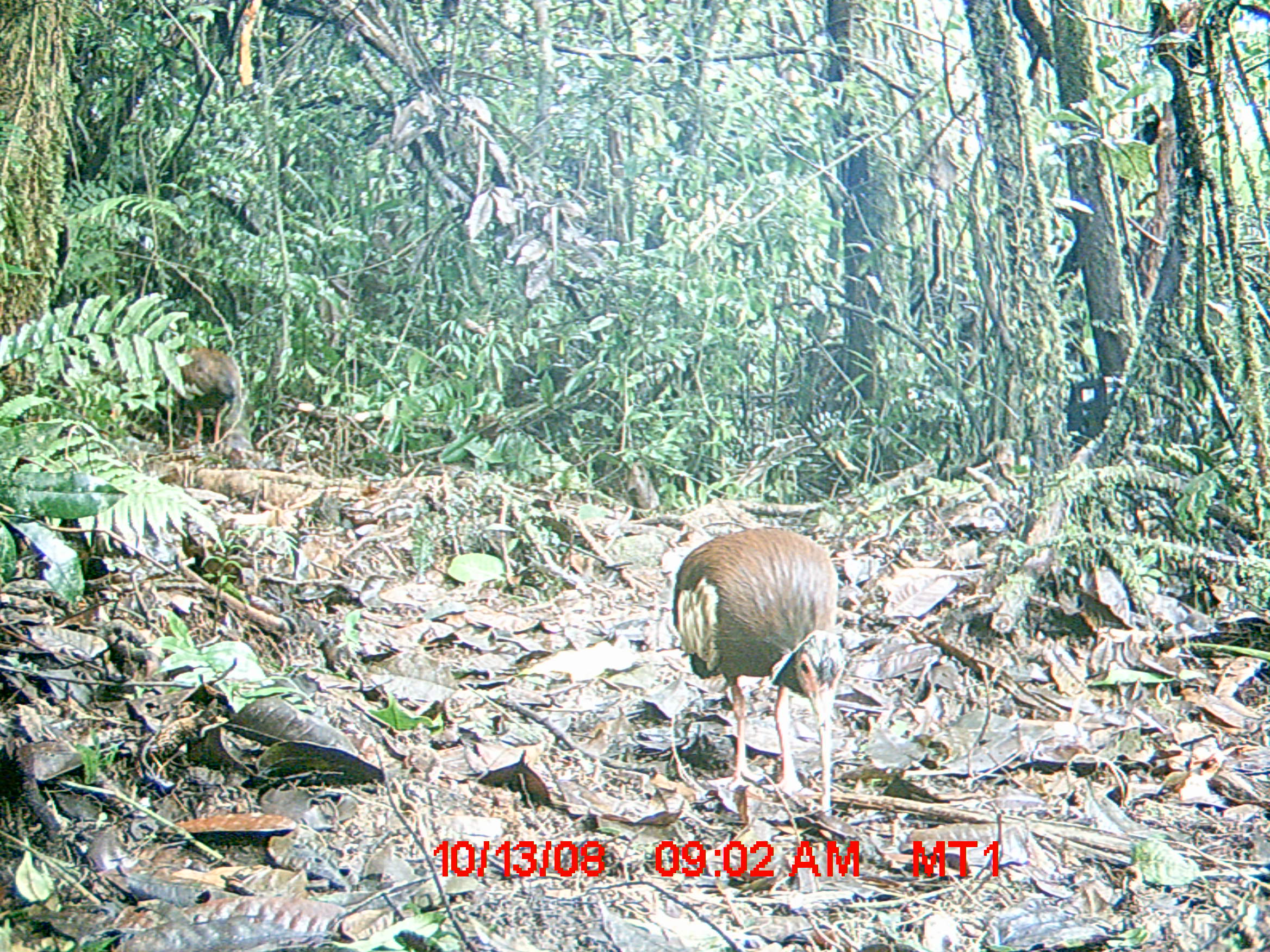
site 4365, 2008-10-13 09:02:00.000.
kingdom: Animalia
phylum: Chordata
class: Aves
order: Pelecaniformes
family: Threskiornithidae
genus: Lophotibis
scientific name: Lophotibis cristata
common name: madagascan ibis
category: lophotibis cristataa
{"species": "lophotibis cristataa (madagascan ibis) (Lophotibis cristata)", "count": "2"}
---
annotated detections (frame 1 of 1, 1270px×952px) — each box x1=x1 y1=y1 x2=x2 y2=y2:
lophotibis cristataa: x1=670 y1=522 x2=846 y2=793; x1=172 y1=344 x2=243 y2=449